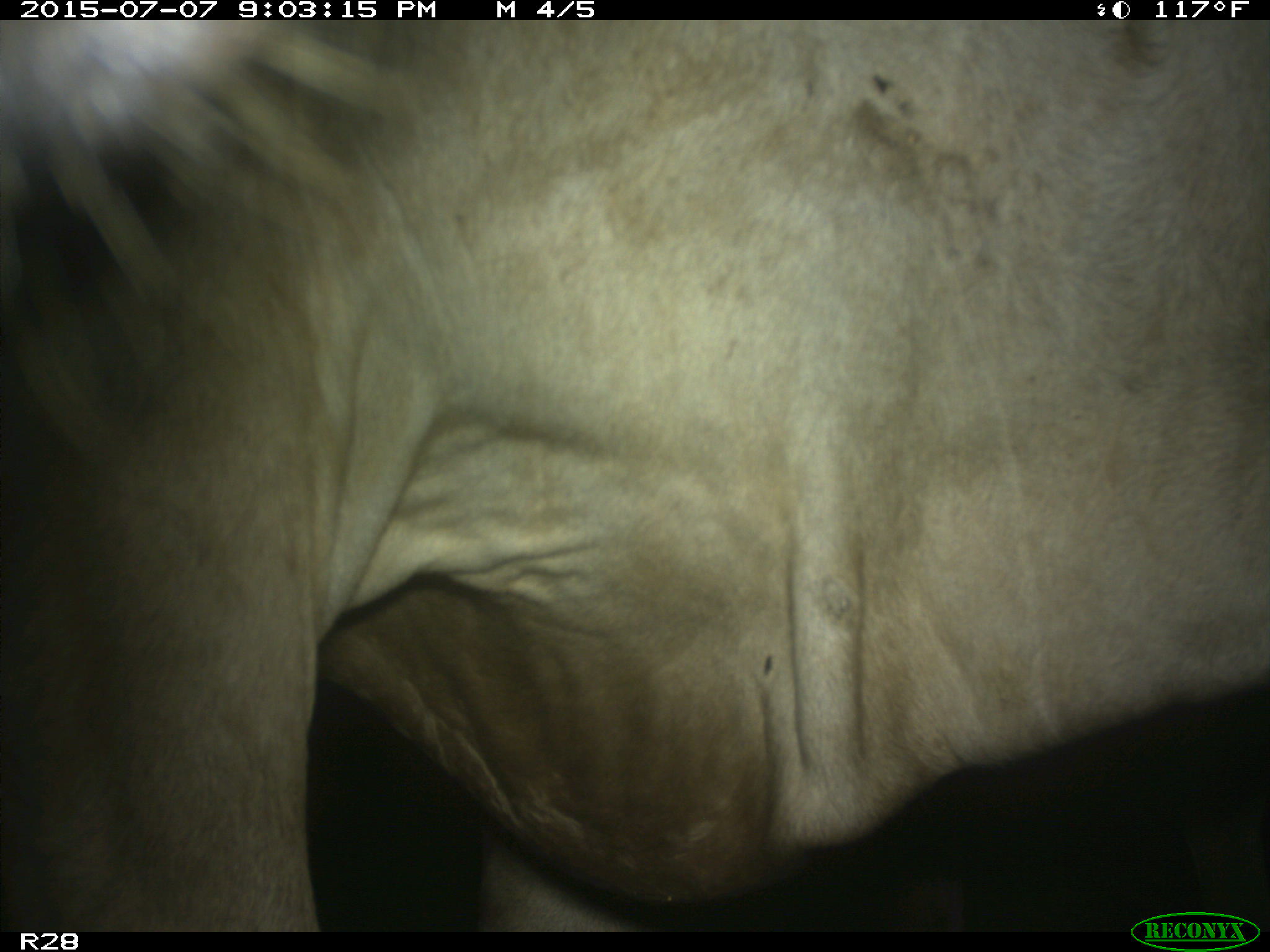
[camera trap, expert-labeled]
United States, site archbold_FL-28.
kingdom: Animalia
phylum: Chordata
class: Mammalia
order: Artiodactyla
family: Bovidae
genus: Bos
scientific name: Bos taurus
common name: domestic cow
Bos taurus (domestic cow).